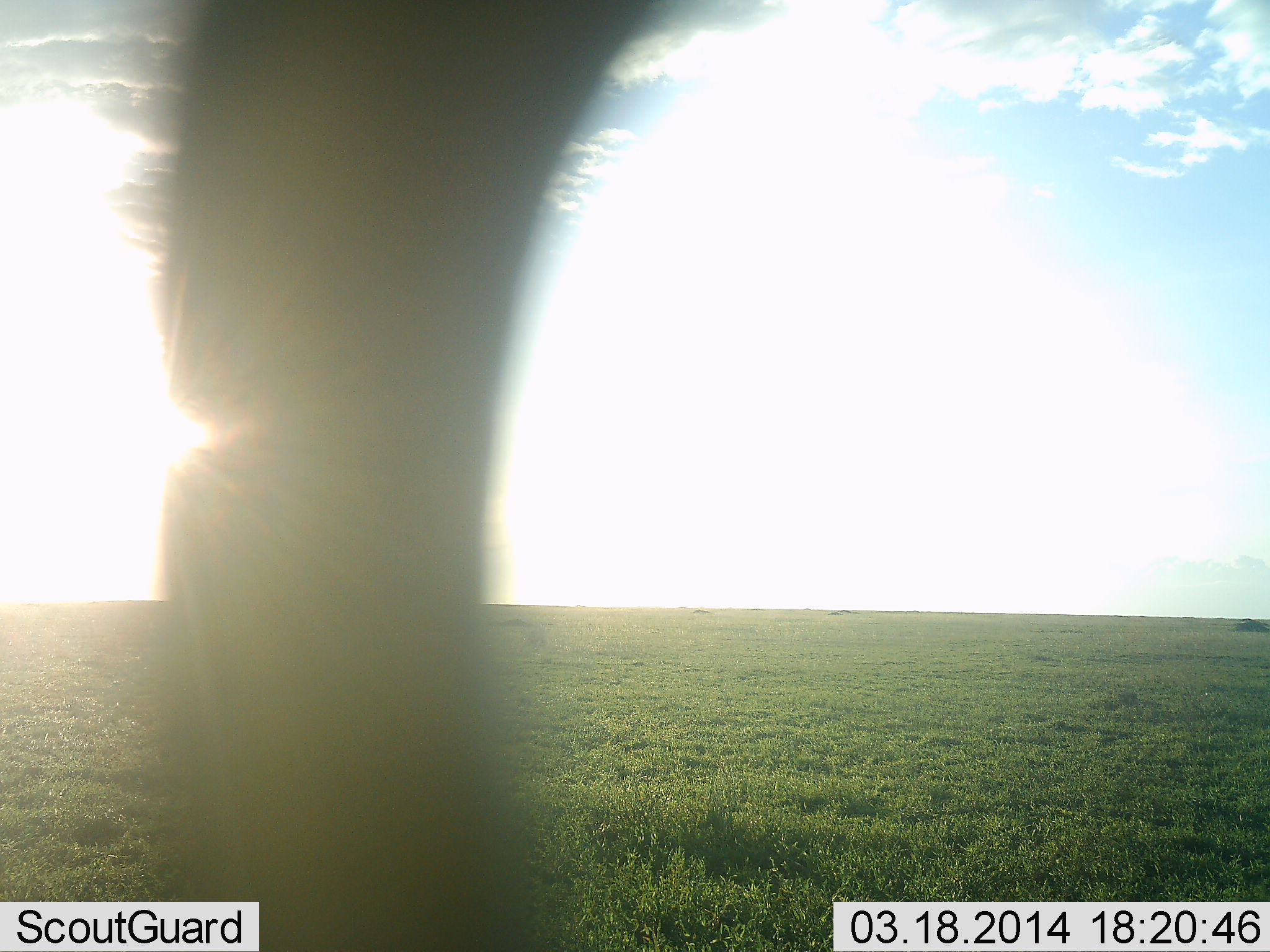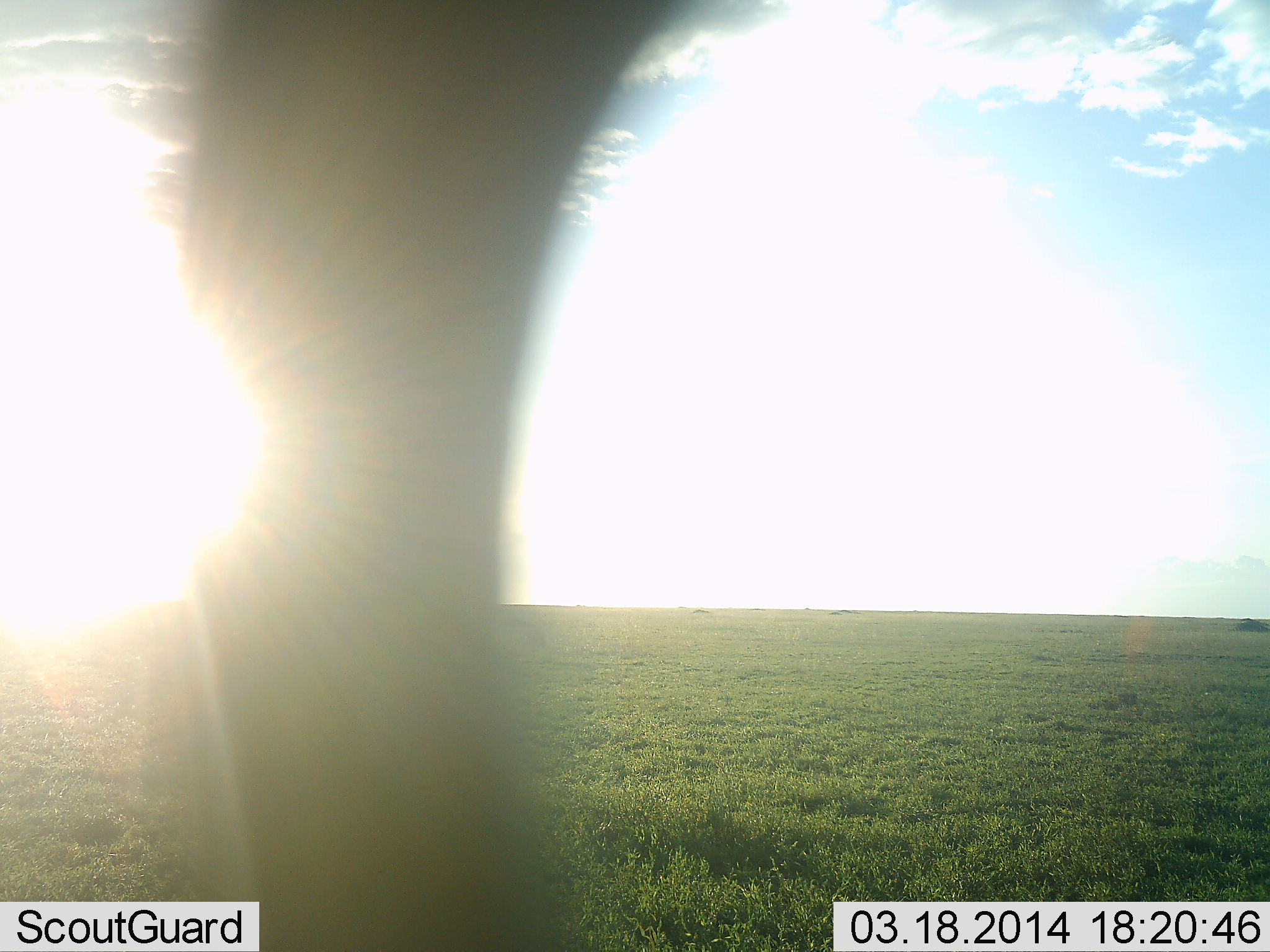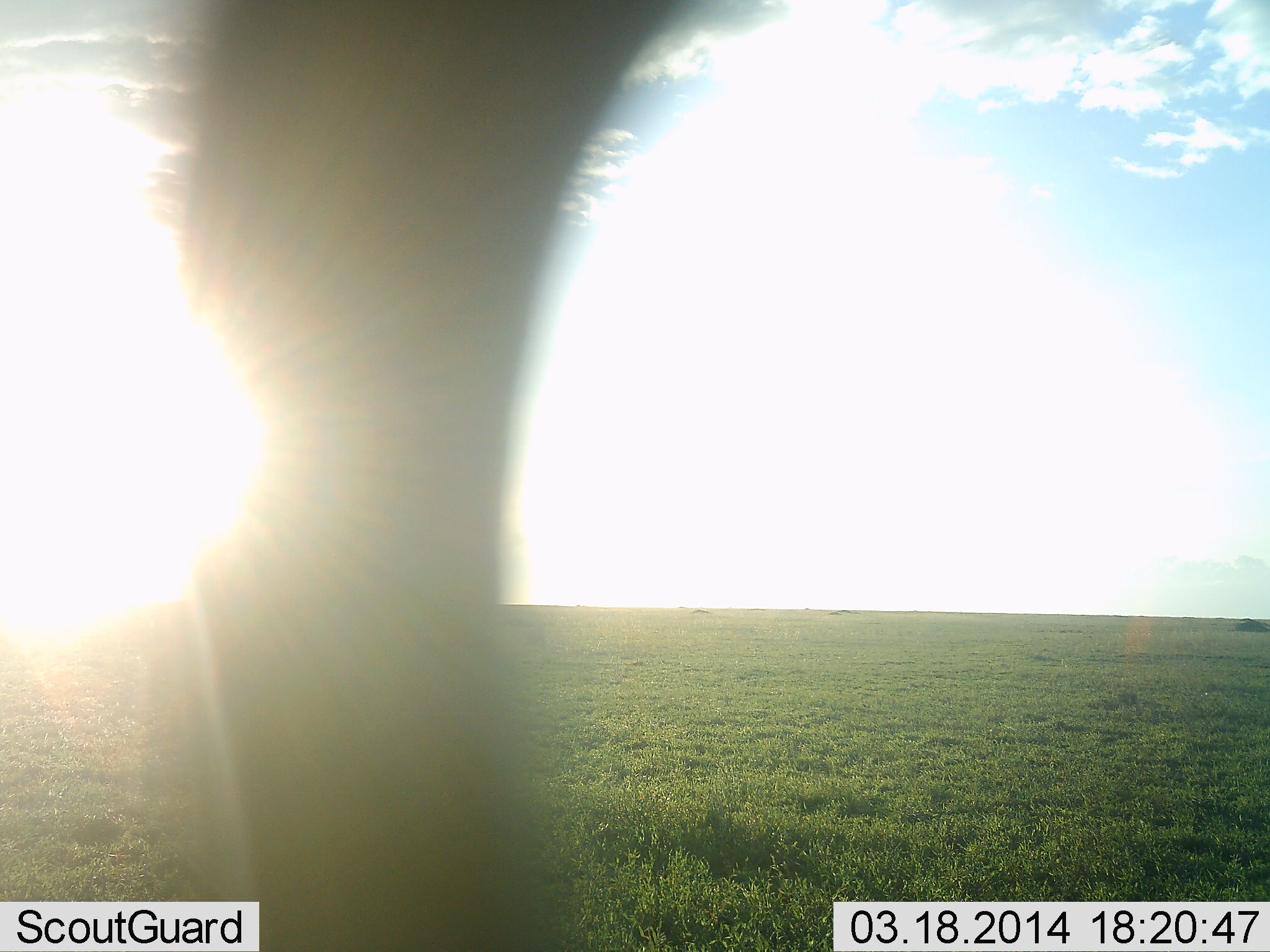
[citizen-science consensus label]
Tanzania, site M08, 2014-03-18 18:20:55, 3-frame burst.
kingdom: Animalia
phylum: Chordata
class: Mammalia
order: Artiodactyla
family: Giraffidae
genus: Giraffa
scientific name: Giraffa camelopardalis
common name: giraffe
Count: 1.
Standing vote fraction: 100%.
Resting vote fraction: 0%.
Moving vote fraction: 0%.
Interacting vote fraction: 0%.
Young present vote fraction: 0%.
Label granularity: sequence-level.